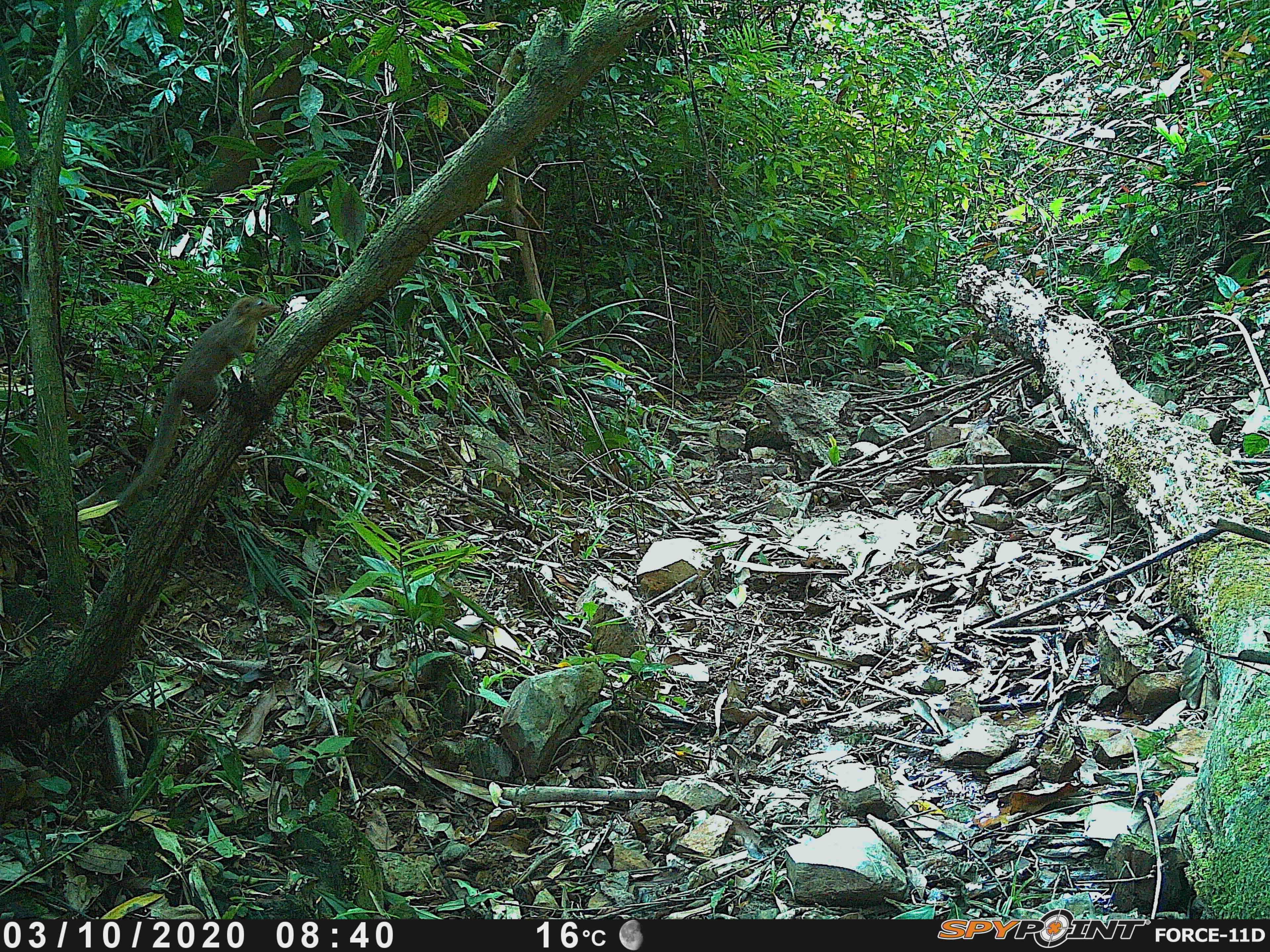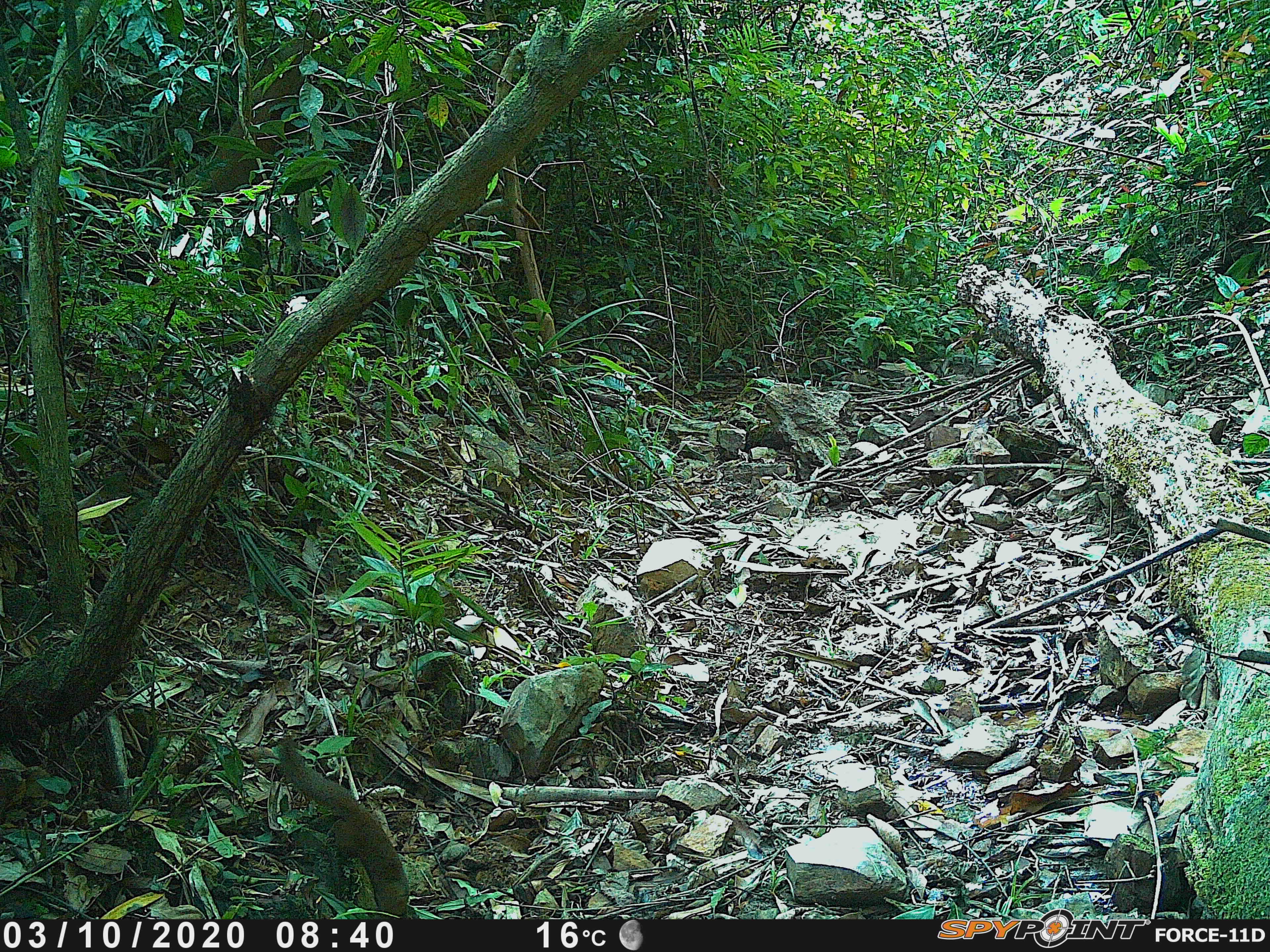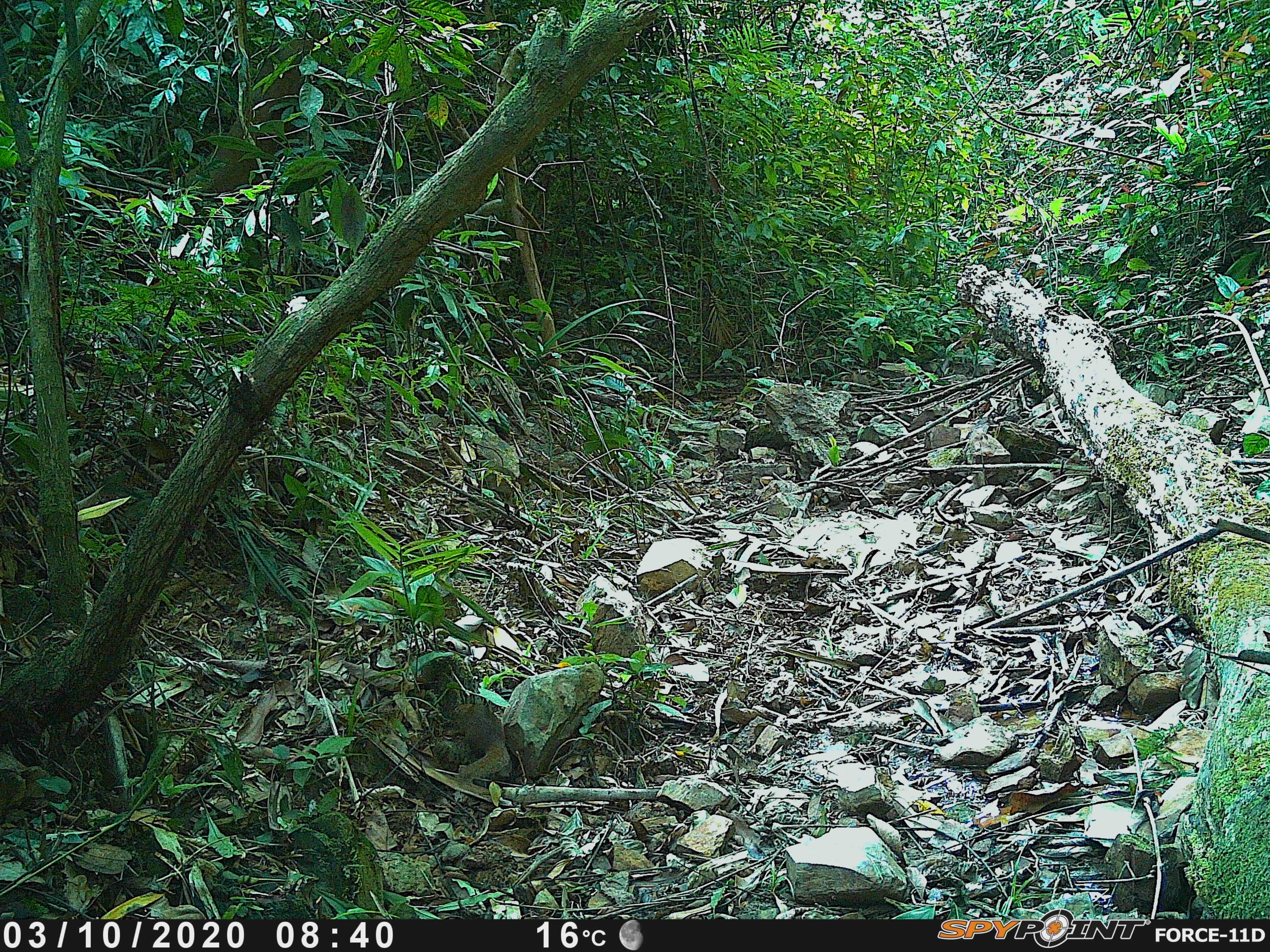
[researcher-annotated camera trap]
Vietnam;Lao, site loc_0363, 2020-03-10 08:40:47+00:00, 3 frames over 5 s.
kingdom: Animalia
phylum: Chordata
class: Mammalia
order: Scandentia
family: Tupaiidae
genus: Tupaia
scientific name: Tupaia belangeri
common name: northern treeshrew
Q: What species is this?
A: Northern treeshrew (Tupaia belangeri).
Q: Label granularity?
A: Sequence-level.